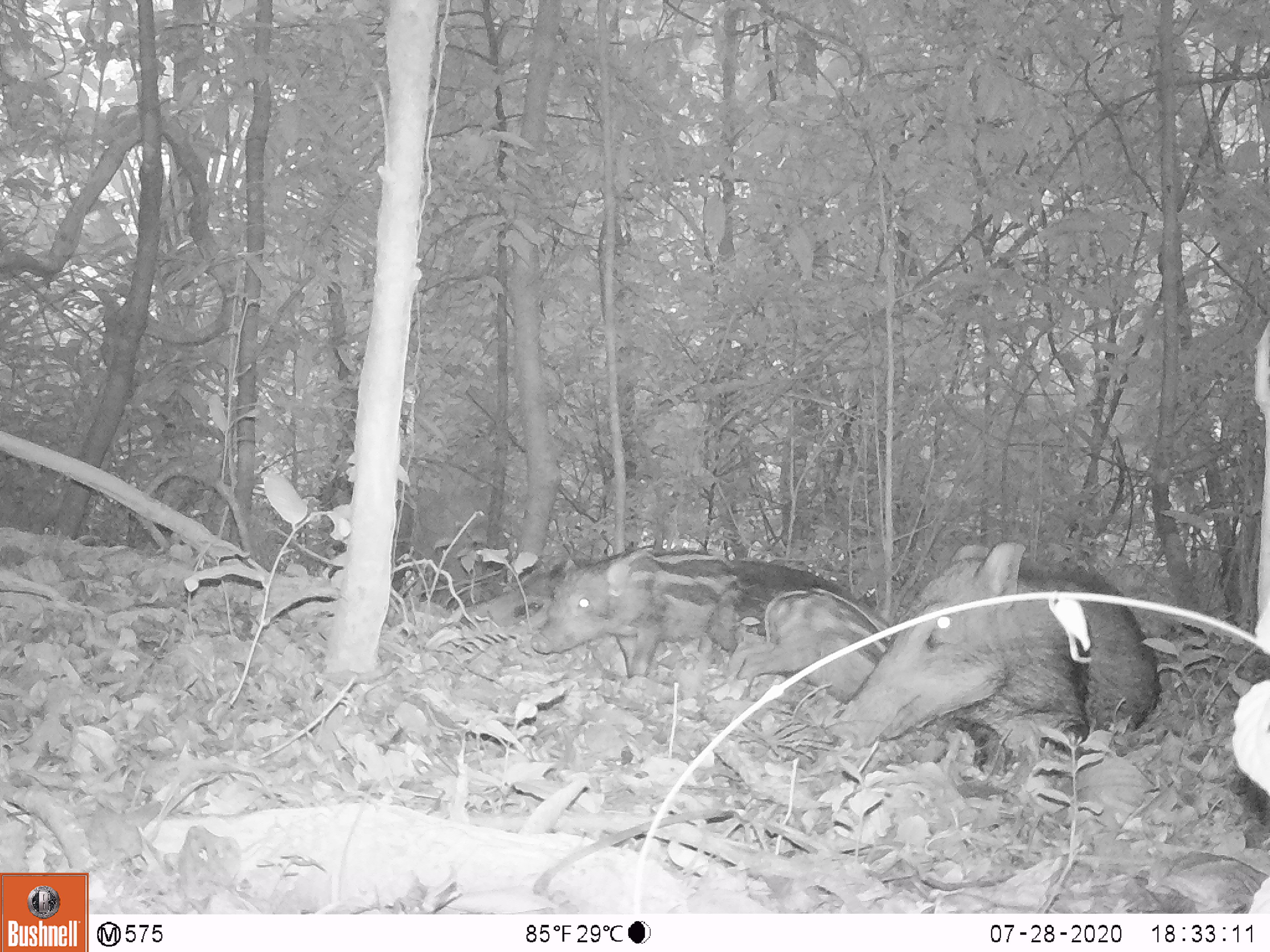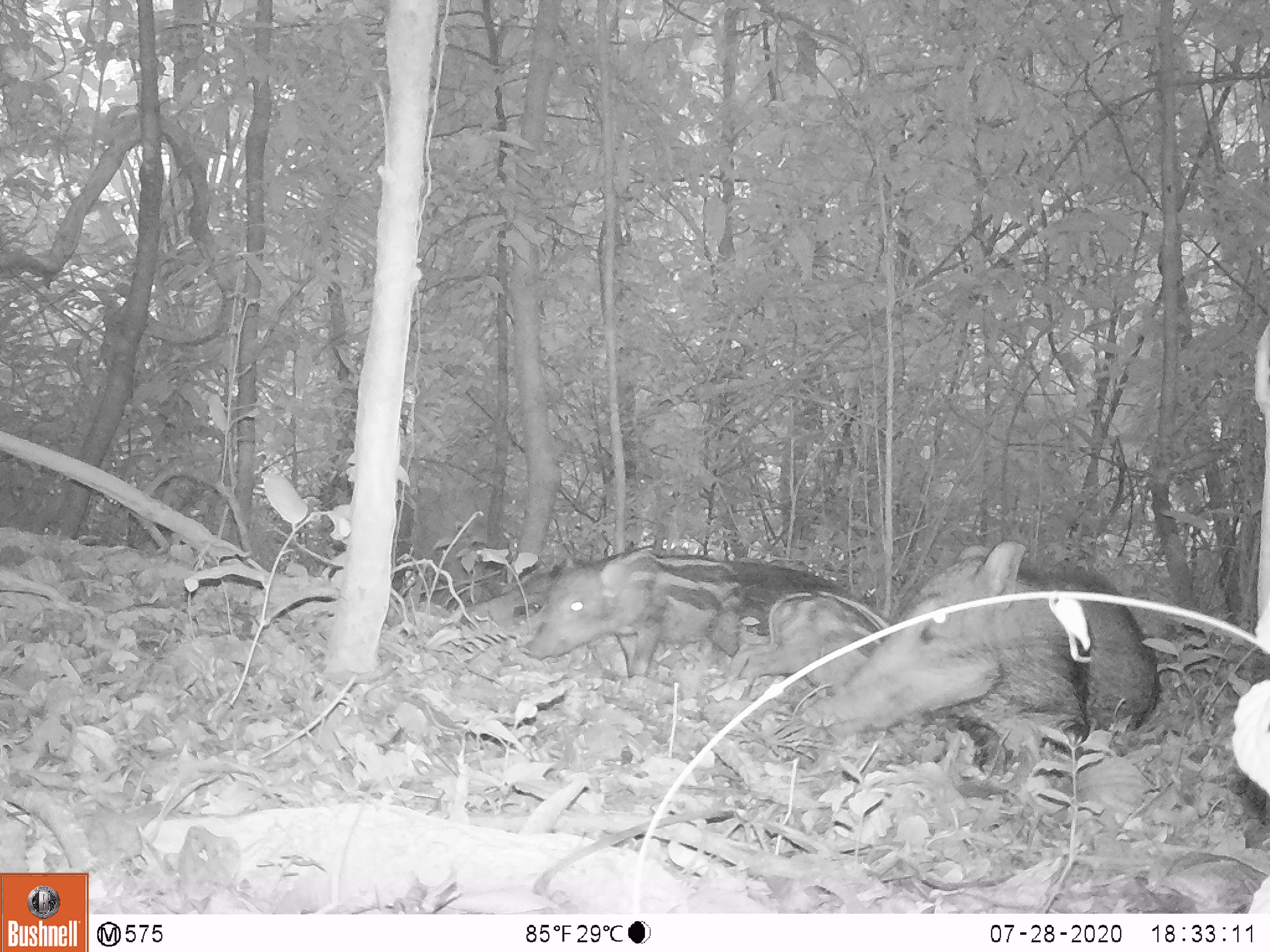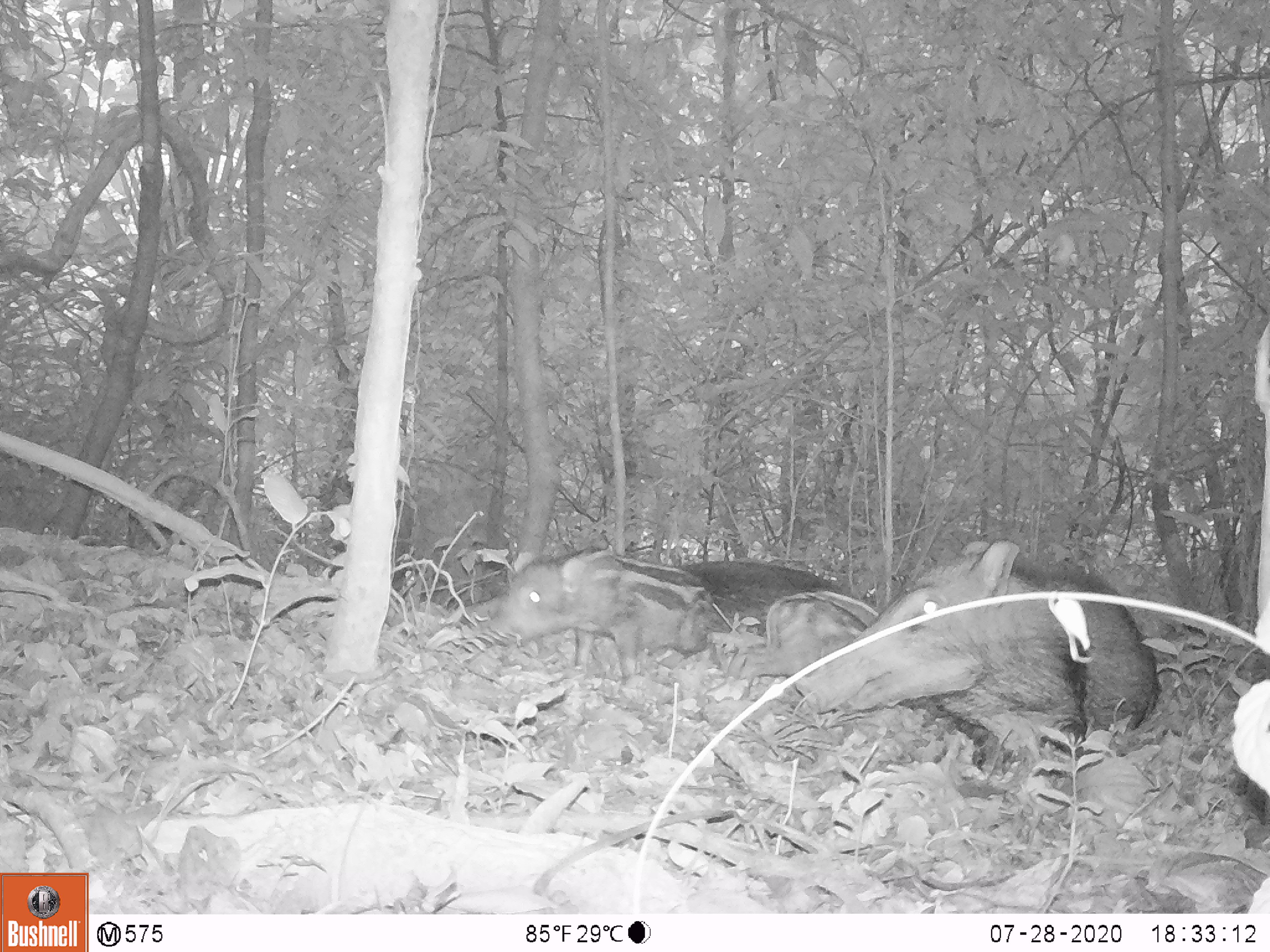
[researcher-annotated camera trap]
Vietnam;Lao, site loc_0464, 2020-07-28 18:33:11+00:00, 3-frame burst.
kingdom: Animalia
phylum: Chordata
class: Mammalia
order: Artiodactyla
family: Suidae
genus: Sus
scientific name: Sus scrofa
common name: eurasian wild pig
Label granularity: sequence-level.